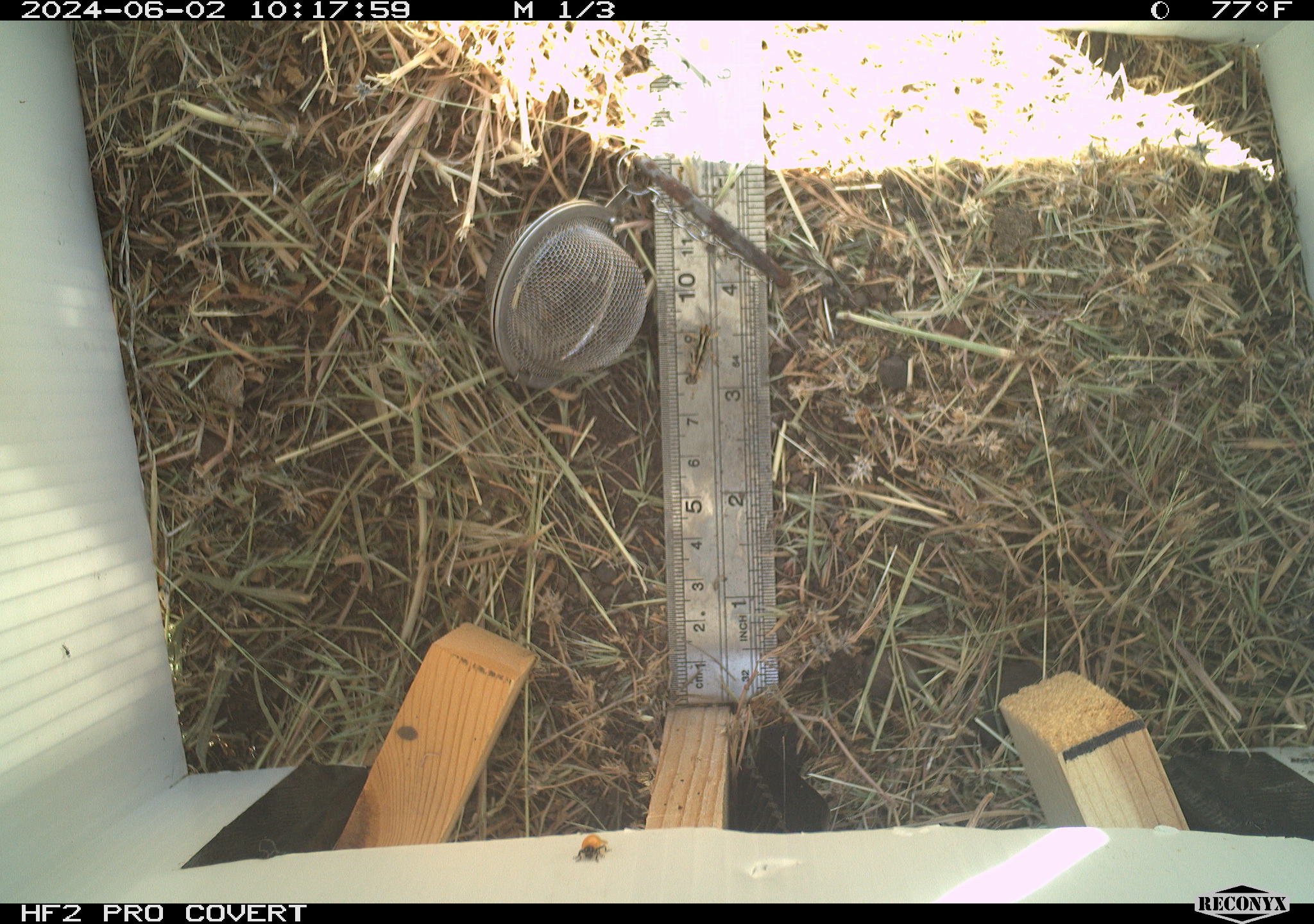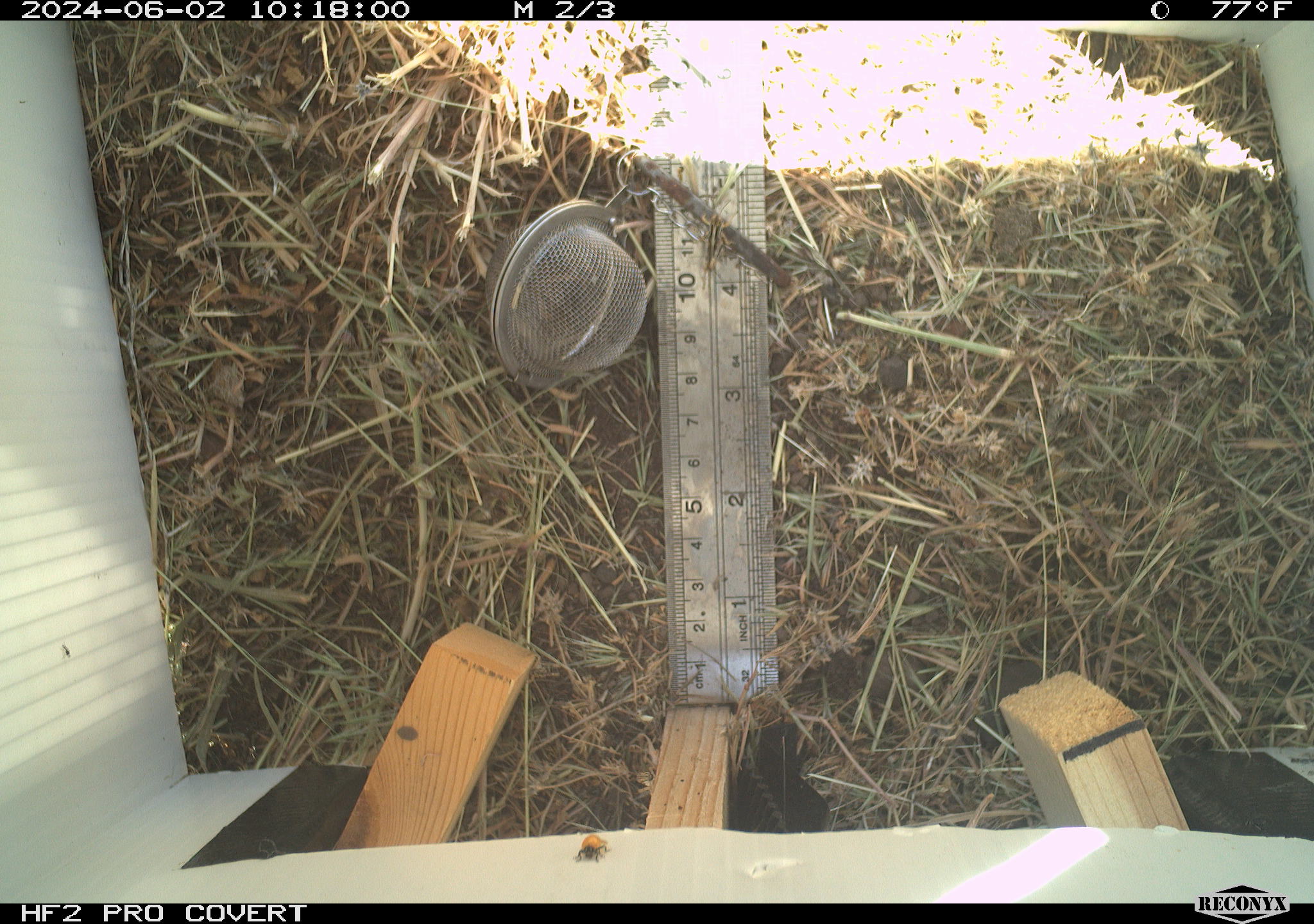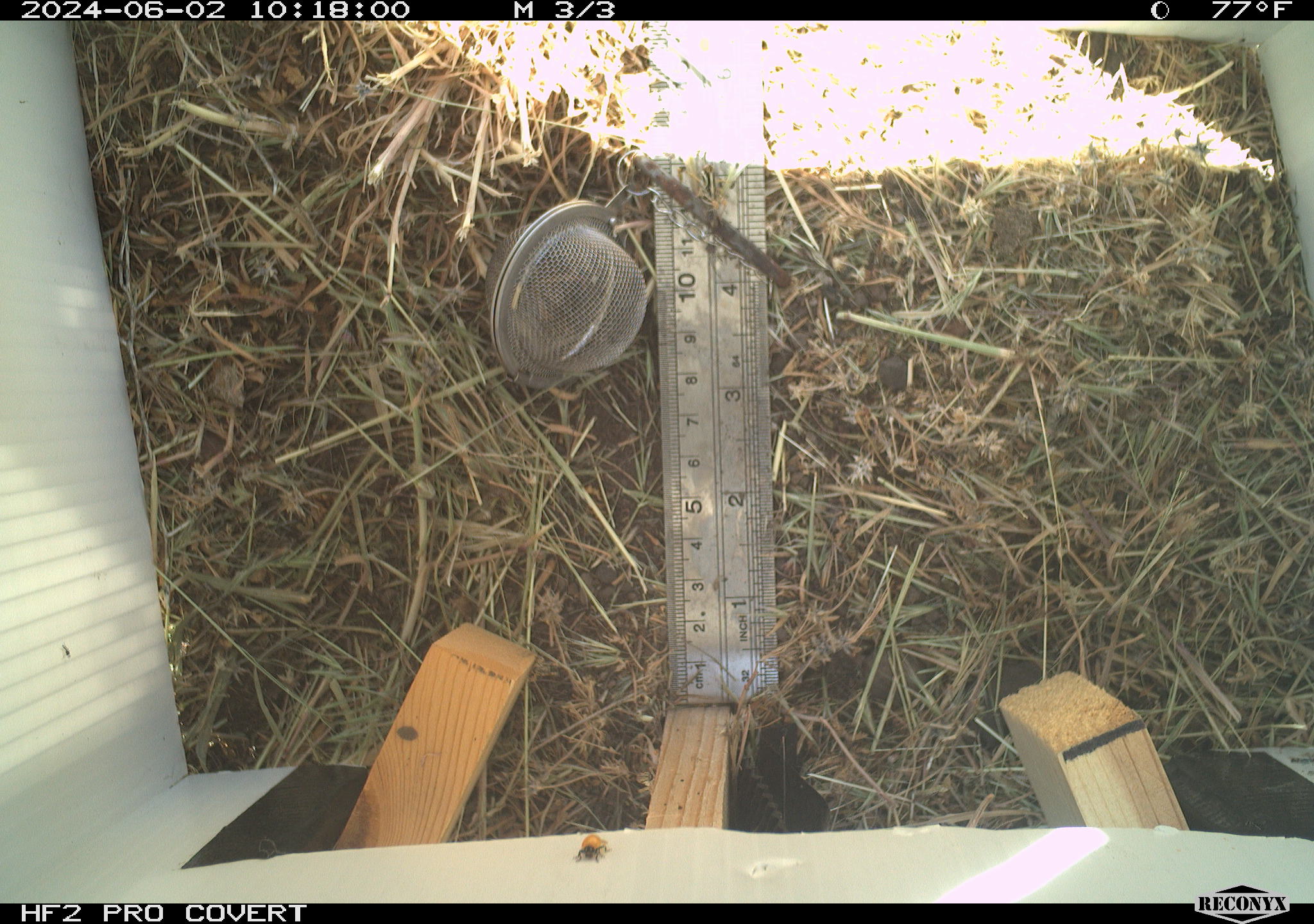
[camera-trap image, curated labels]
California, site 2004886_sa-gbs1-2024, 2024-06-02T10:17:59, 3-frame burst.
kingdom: Animalia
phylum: Arthropoda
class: Insecta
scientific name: Insecta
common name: insect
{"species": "insect (Insecta)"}